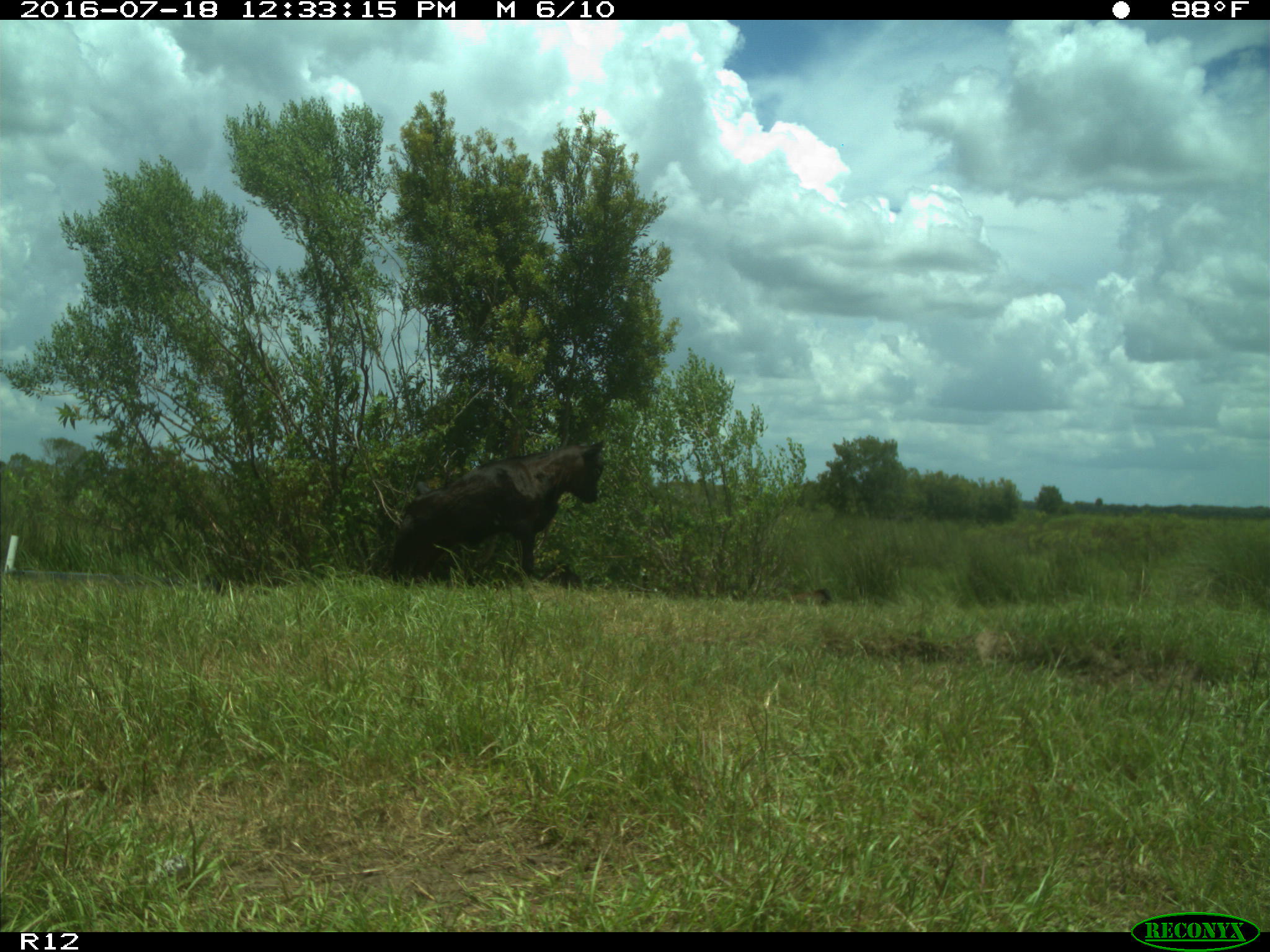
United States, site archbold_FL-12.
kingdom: Animalia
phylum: Chordata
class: Mammalia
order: Artiodactyla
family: Bovidae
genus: Bos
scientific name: Bos taurus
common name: domestic cow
Bos taurus (domestic cow).